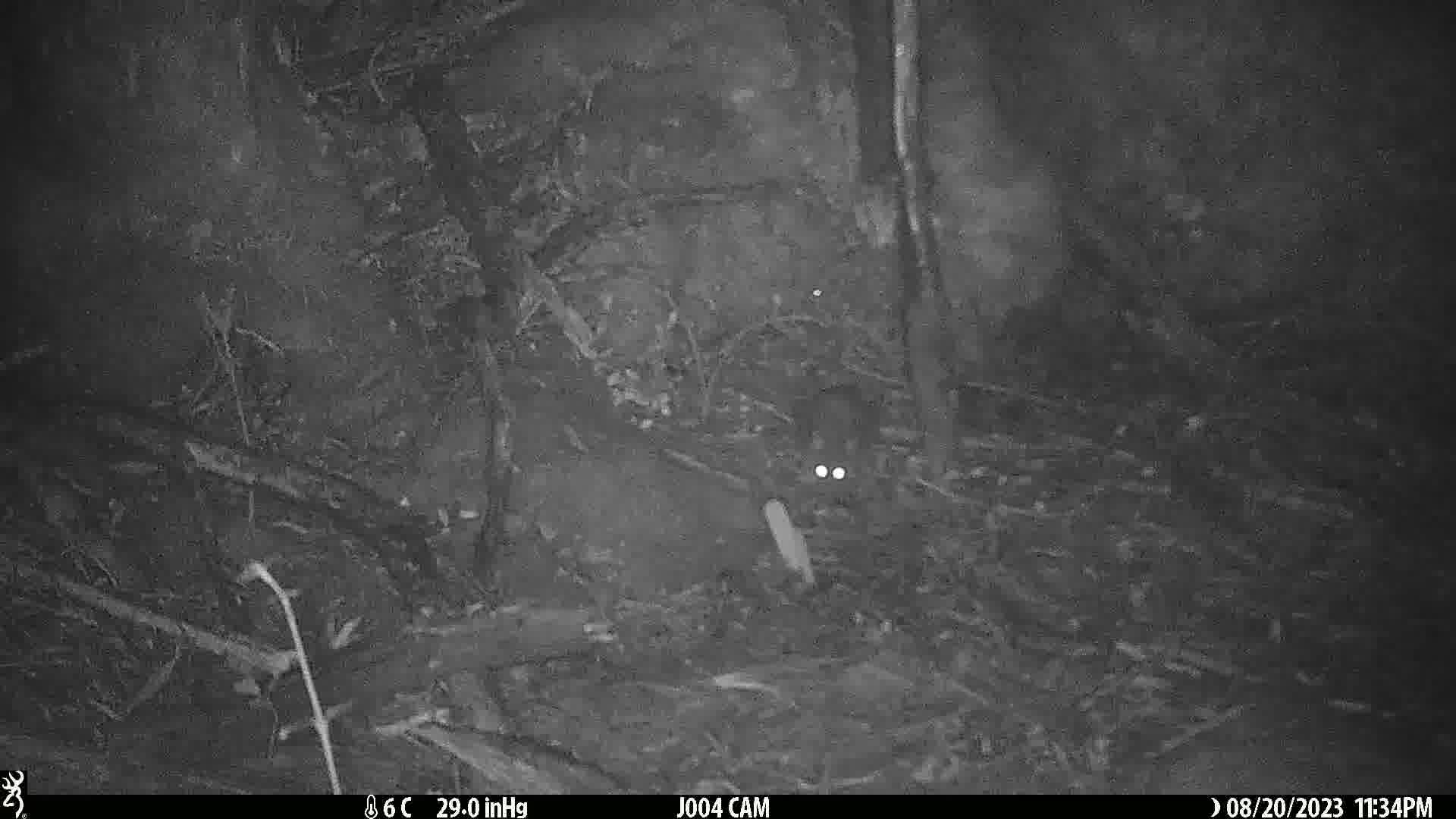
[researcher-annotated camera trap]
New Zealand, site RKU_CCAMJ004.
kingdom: Animalia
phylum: Chordata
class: Mammalia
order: Rodentia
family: Muridae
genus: Rattus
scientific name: Rattus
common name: rat